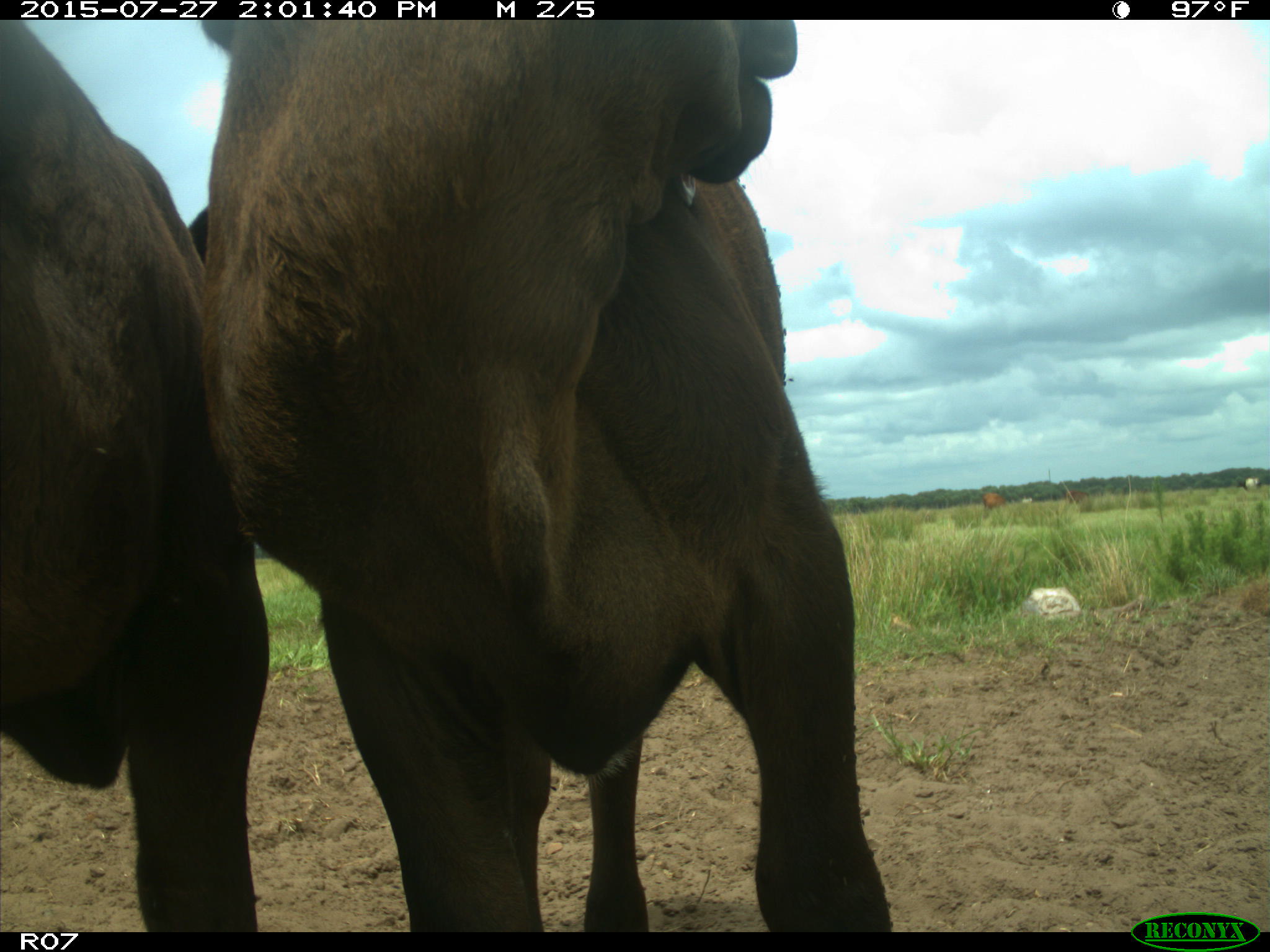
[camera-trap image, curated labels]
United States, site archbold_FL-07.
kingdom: Animalia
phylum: Chordata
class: Mammalia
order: Artiodactyla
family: Bovidae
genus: Bos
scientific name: Bos taurus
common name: domestic cow